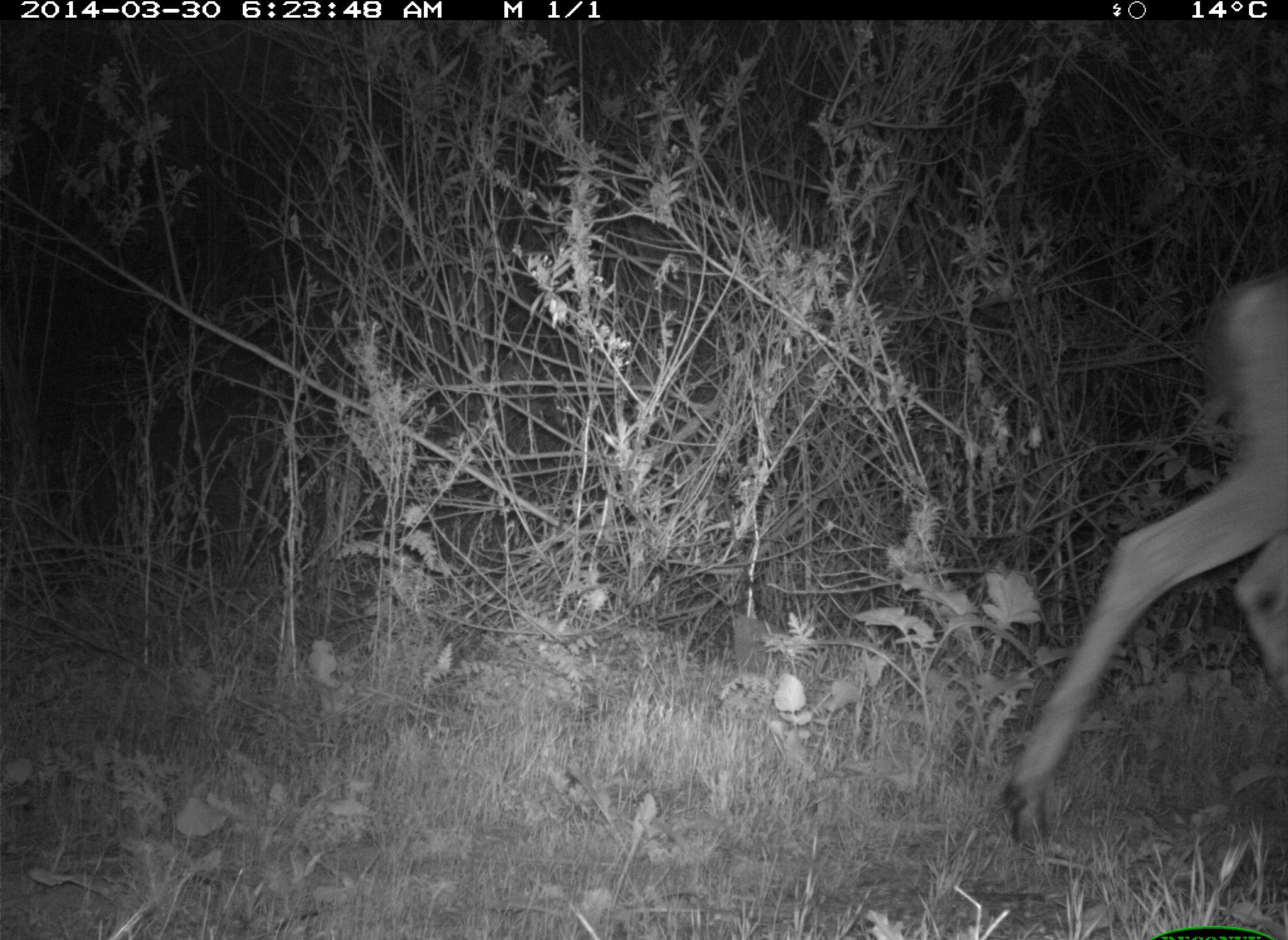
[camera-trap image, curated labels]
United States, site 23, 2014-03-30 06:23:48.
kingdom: Animalia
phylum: Chordata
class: Mammalia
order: Artiodactyla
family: Cervidae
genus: Odocoileus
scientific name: Odocoileus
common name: deer